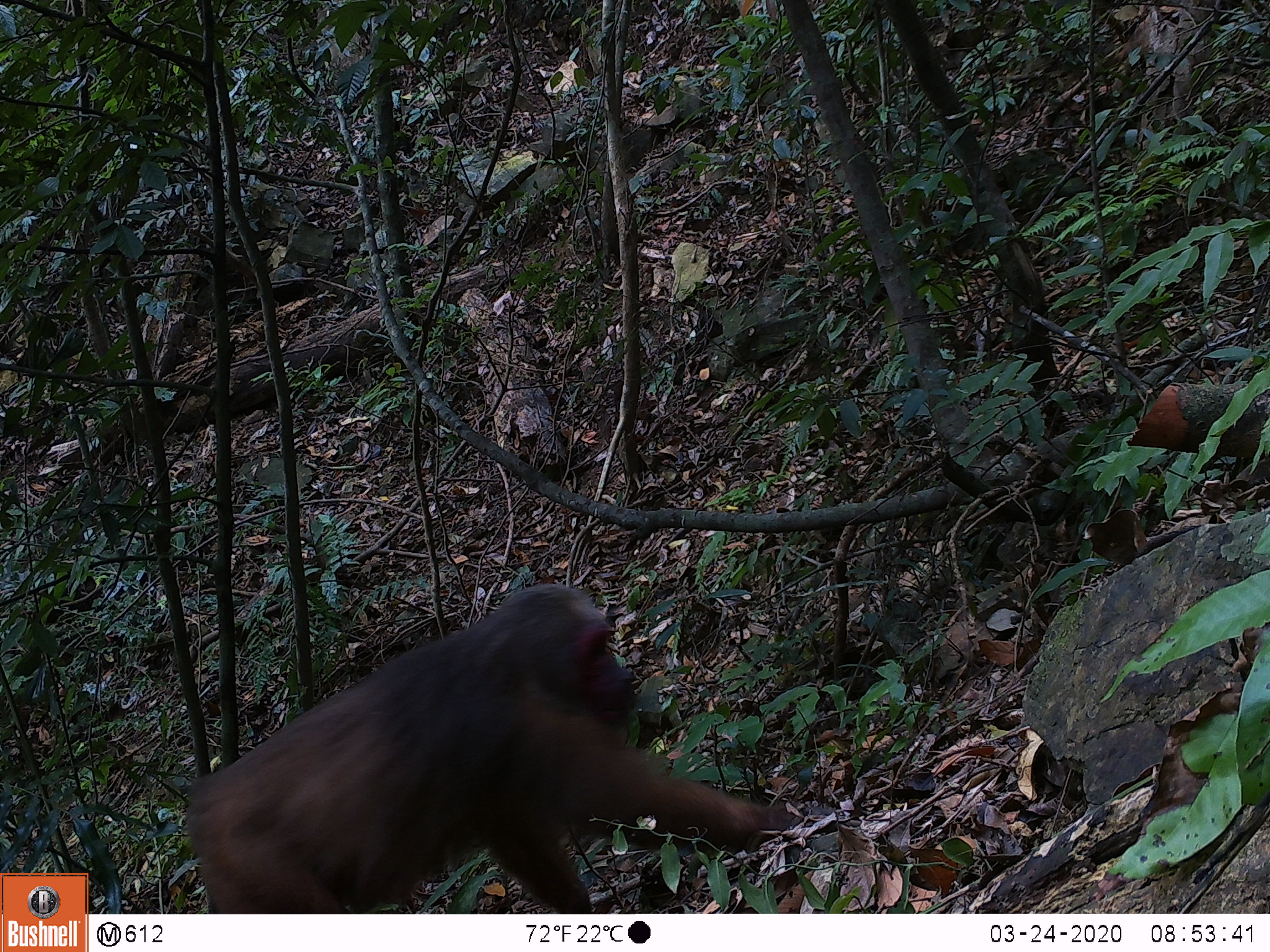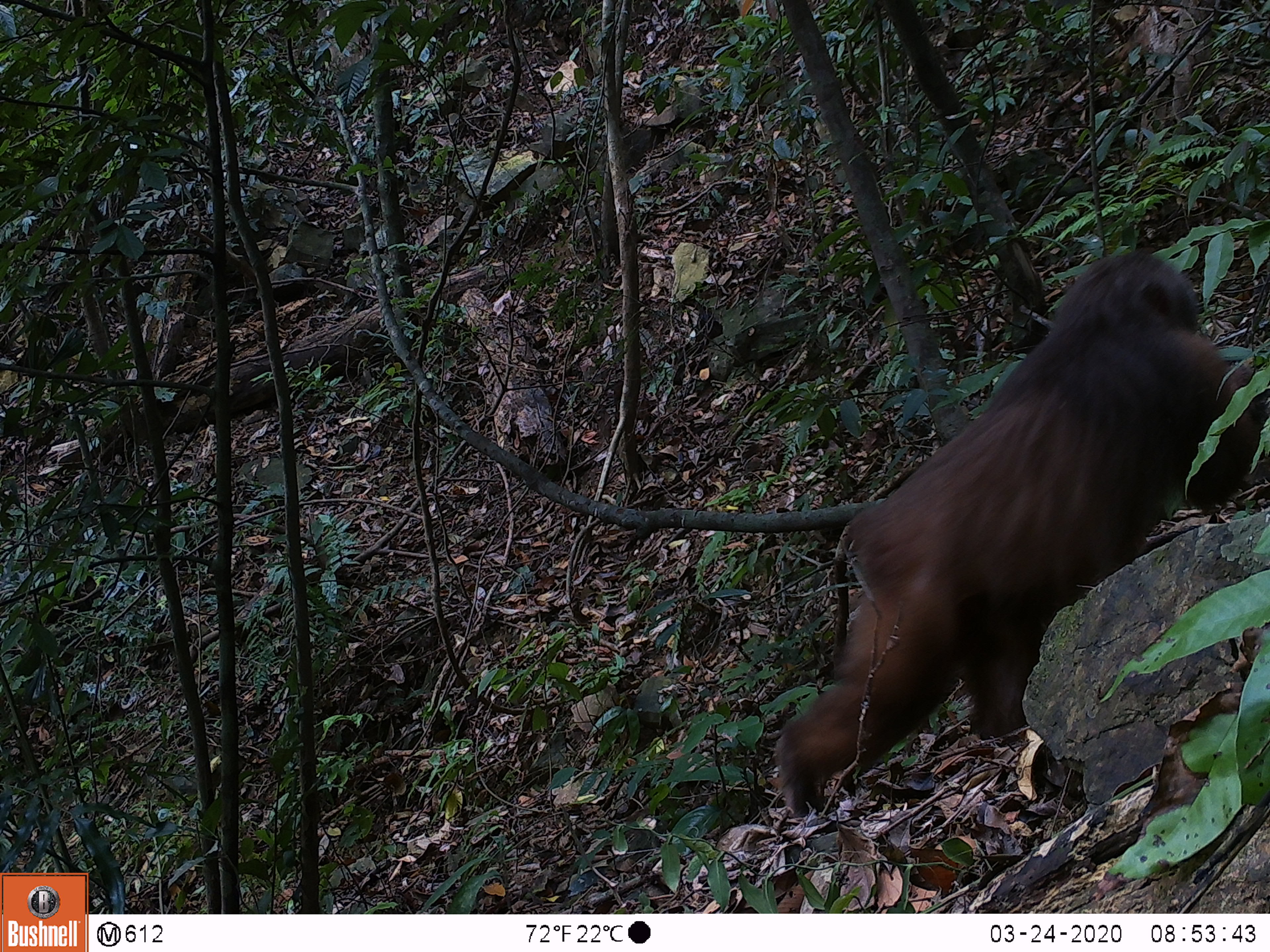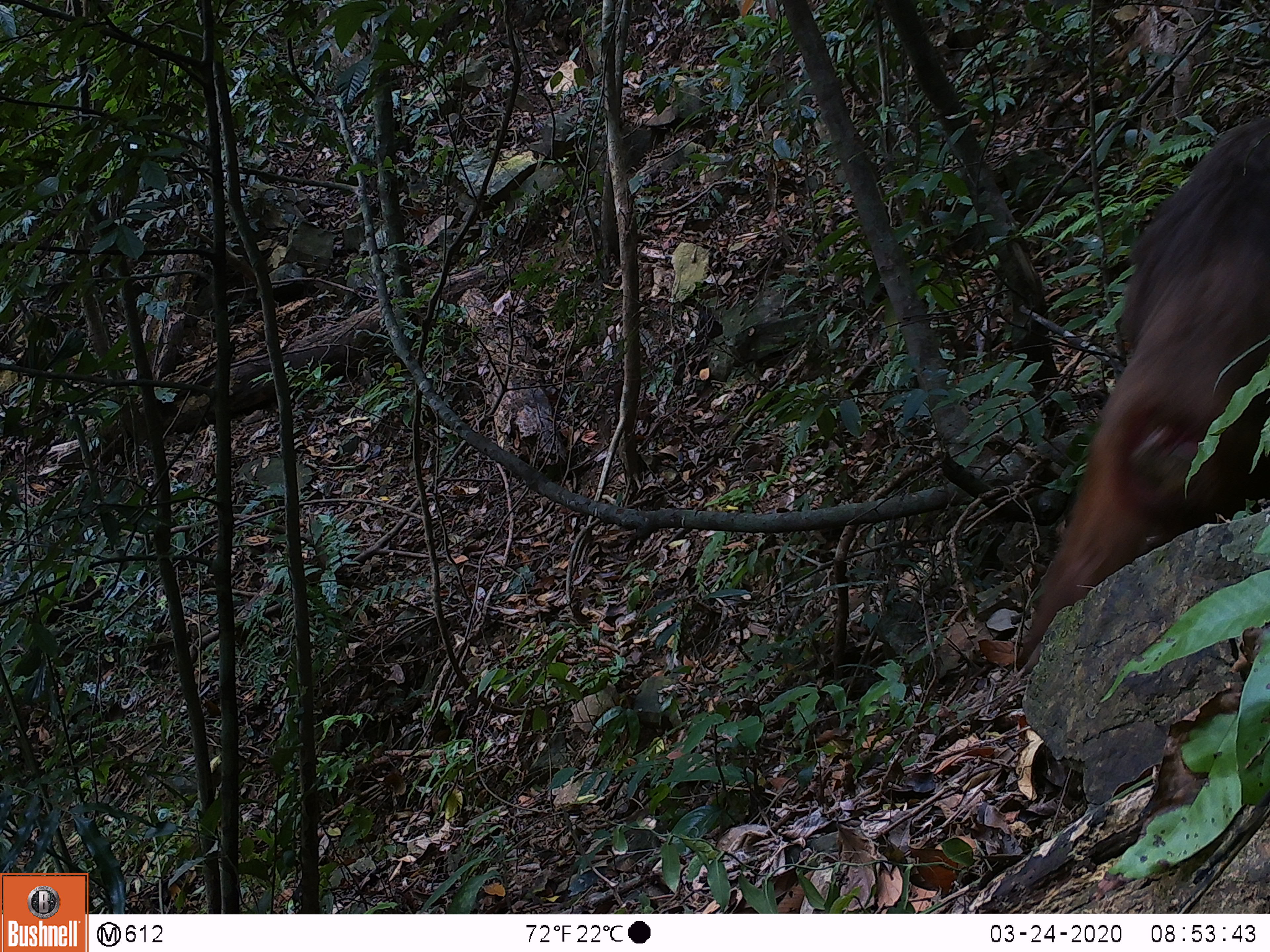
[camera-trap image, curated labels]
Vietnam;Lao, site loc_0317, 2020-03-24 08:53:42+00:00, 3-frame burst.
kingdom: Animalia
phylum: Chordata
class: Mammalia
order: Primates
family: Cercopithecidae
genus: Macaca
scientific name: Macaca arctoides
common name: stump-tailed macaque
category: stump tailed macaque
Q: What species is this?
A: Stump tailed macaque (stump-tailed macaque) (Macaca arctoides).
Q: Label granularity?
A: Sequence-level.